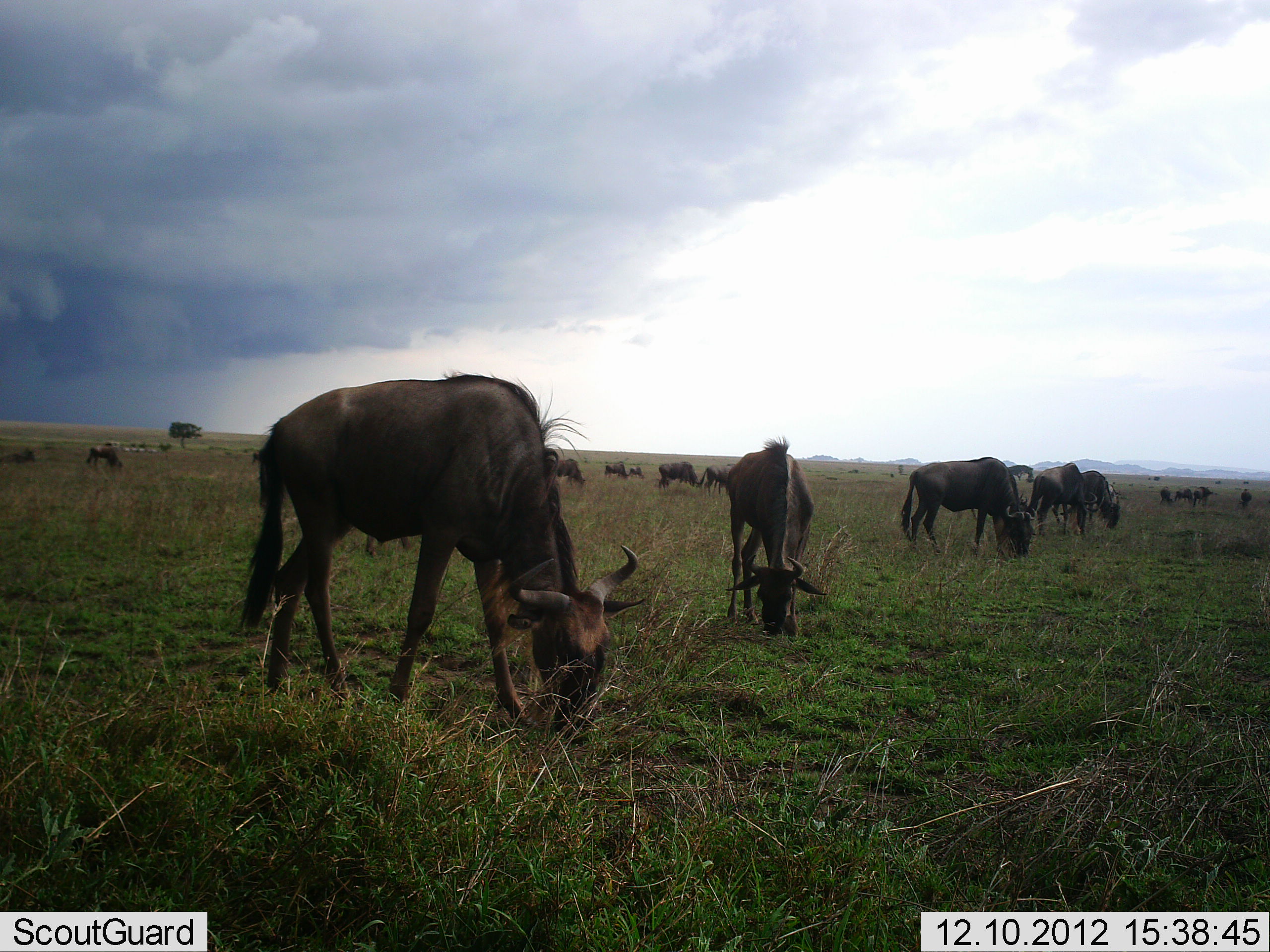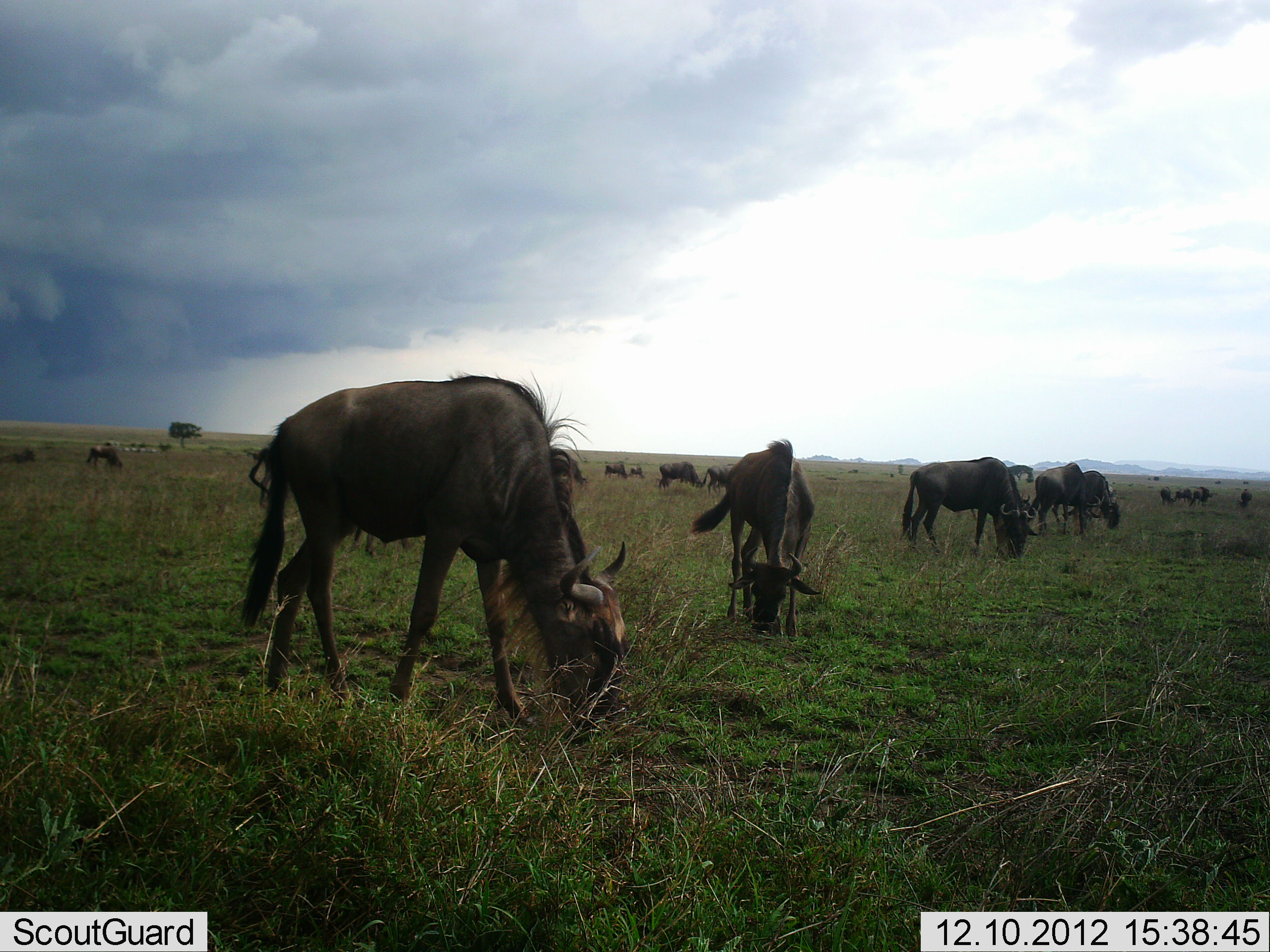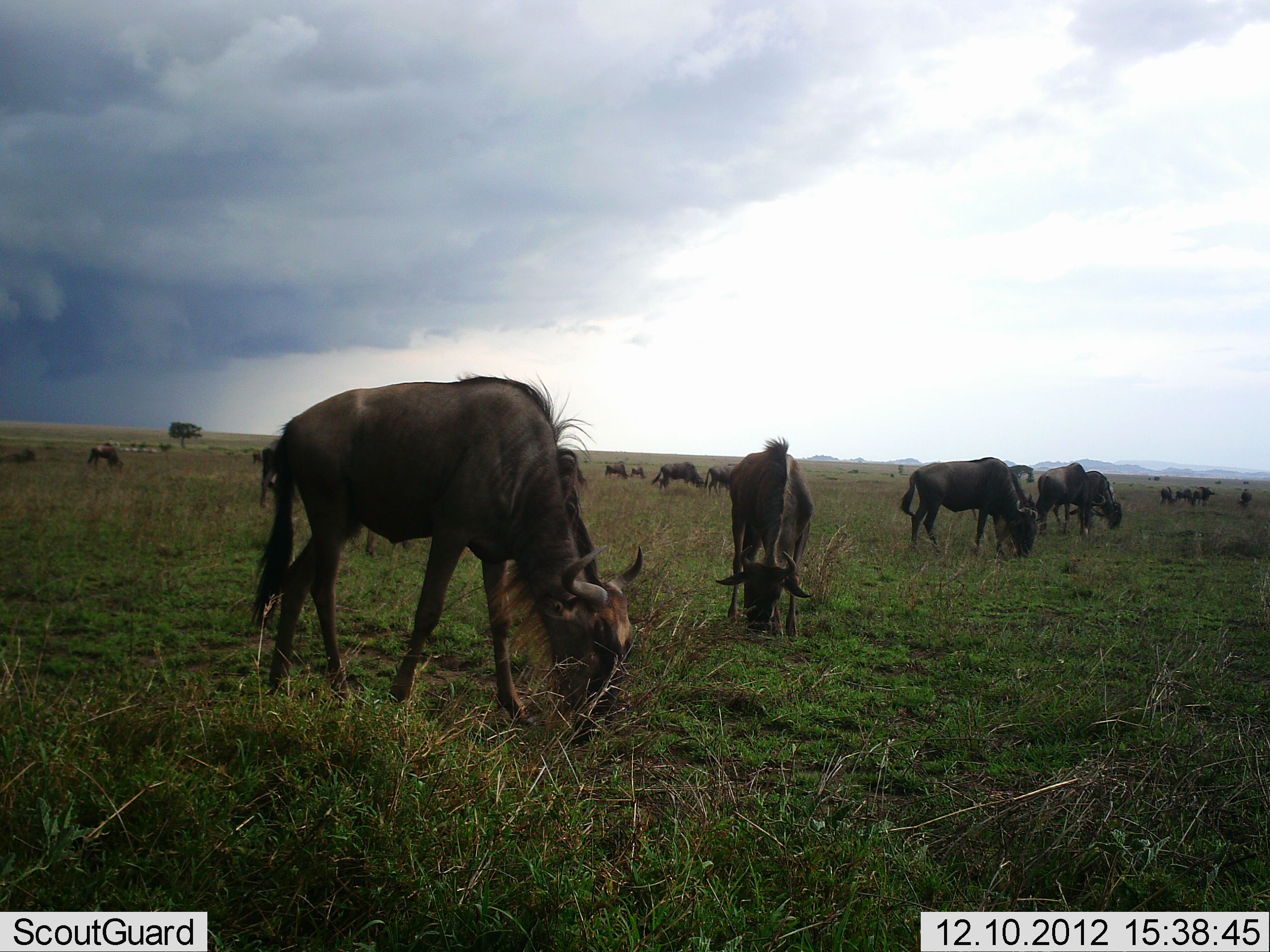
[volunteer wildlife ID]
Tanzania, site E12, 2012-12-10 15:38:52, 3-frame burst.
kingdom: Animalia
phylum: Chordata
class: Mammalia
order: Artiodactyla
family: Bovidae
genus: Connochaetes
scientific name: Connochaetes taurinus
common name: blue wildebeest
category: wildebeest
Wildebeest (blue wildebeest) (Connochaetes taurinus), count 11-50. Behavior (volunteer vote fractions): standing 20%, resting 0%, moving 0%, interacting 0%. Young present (vote fraction): 10%. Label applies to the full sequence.